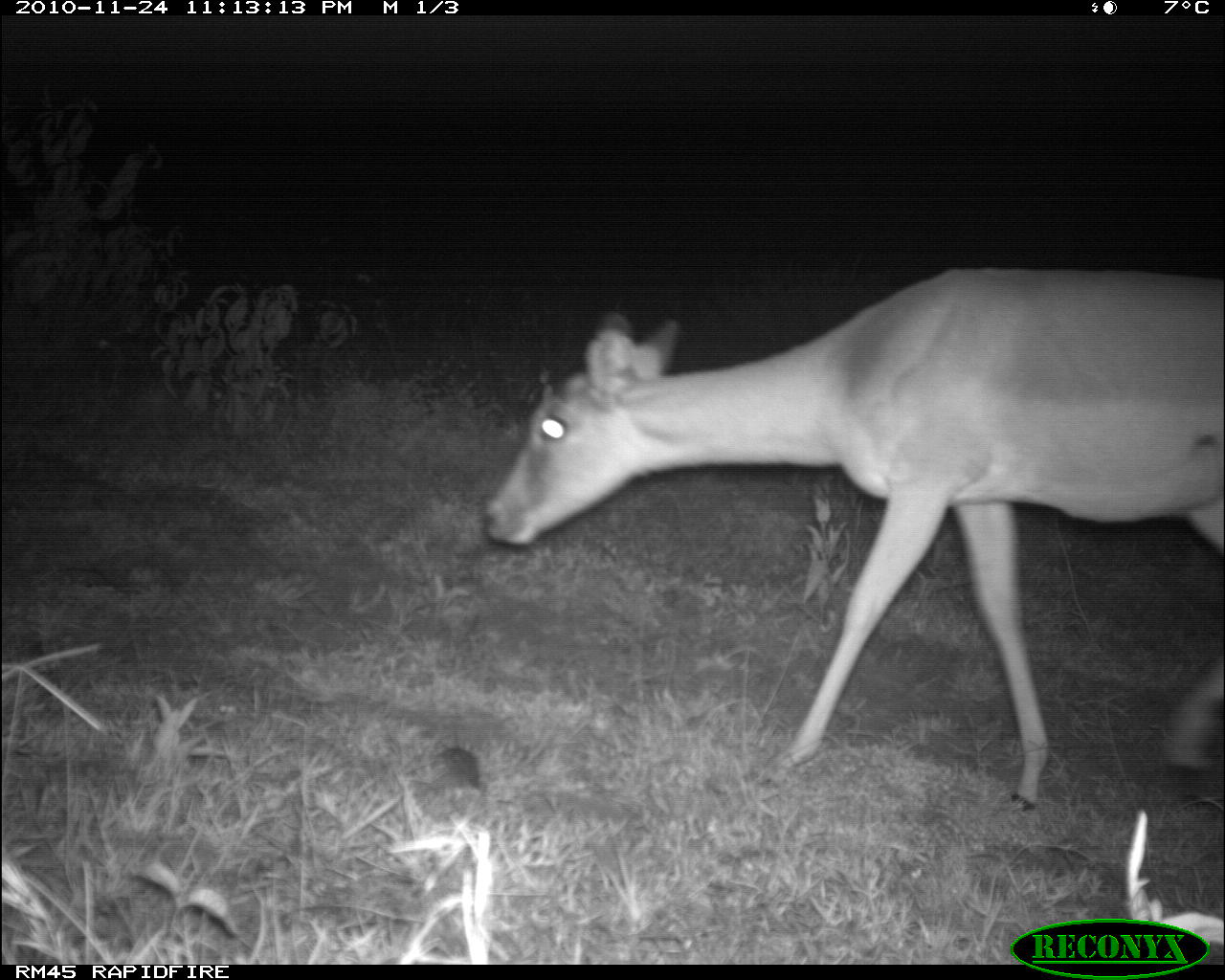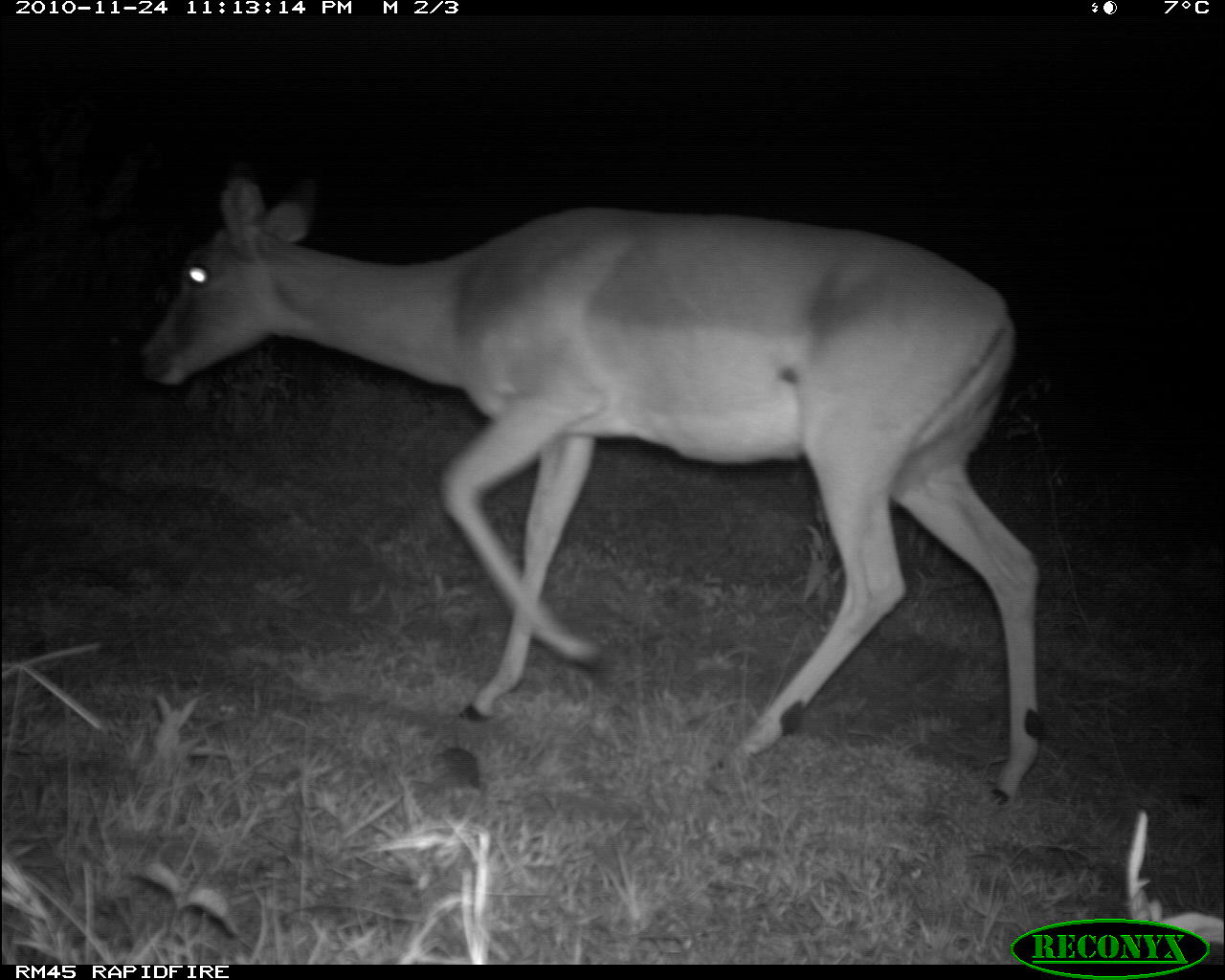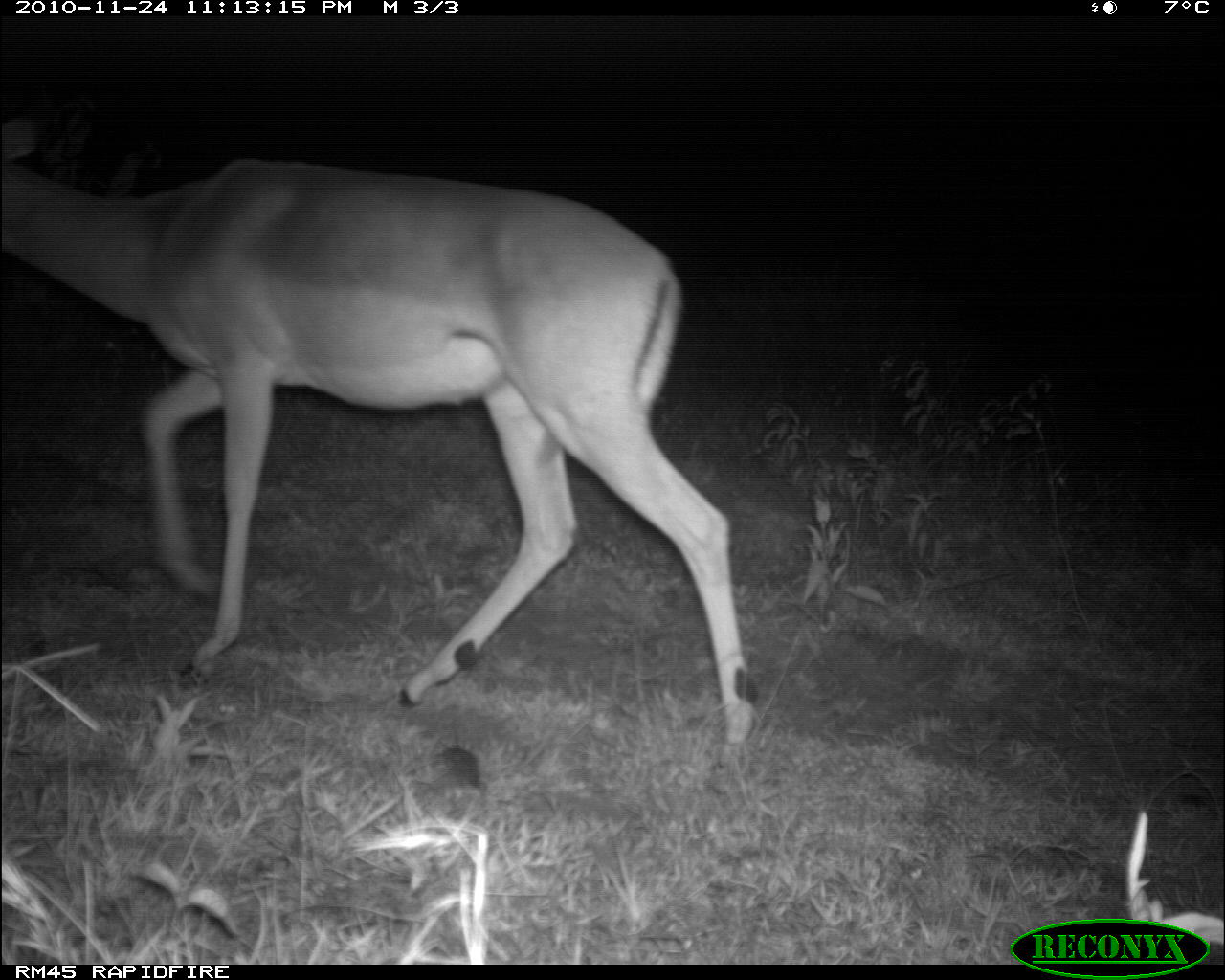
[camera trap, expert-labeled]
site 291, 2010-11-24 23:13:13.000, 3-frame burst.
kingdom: Animalia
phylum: Chordata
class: Mammalia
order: Artiodactyla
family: Bovidae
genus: Aepyceros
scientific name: Aepyceros melampus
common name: impala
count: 1